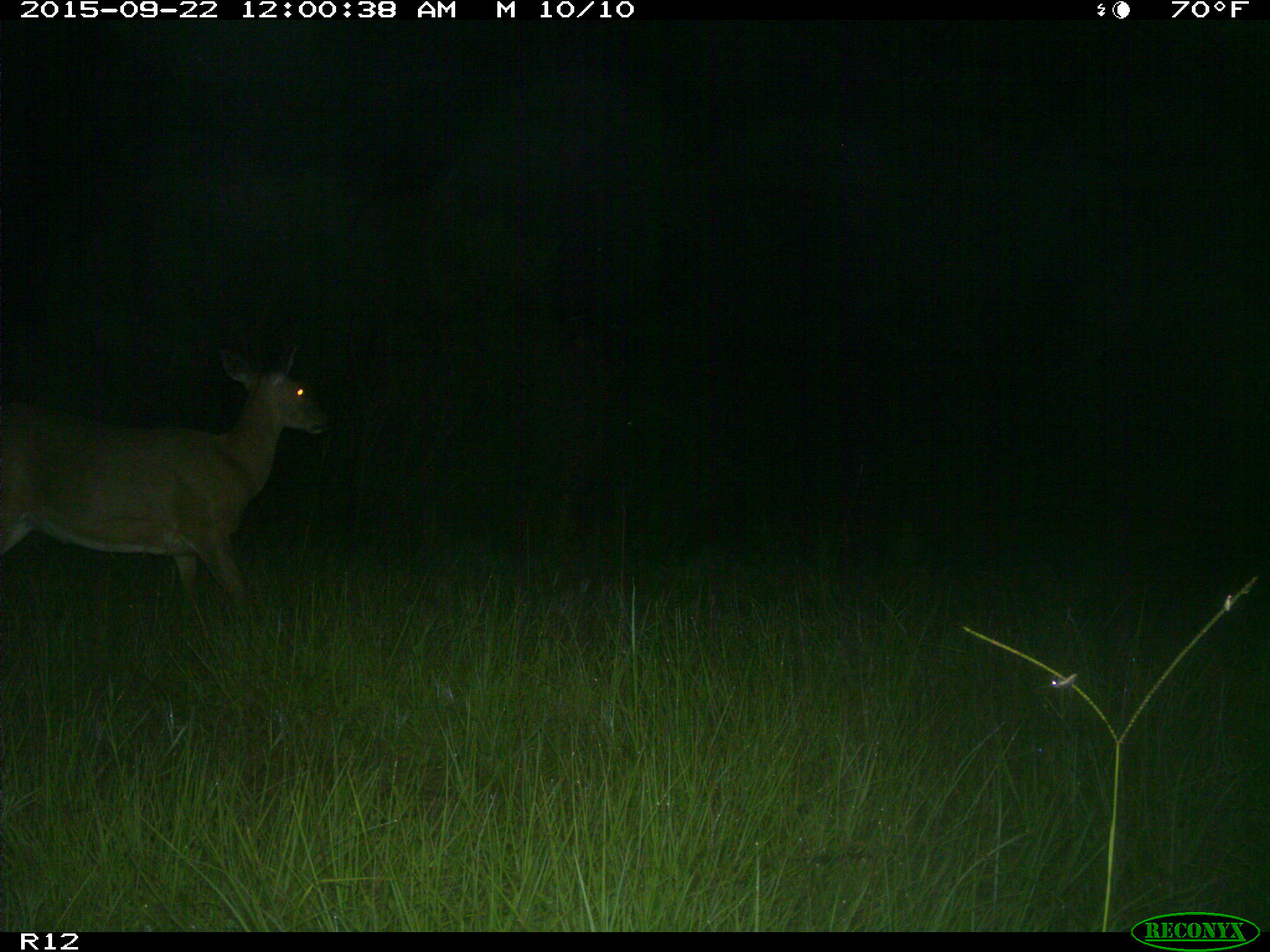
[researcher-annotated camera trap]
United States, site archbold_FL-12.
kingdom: Animalia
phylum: Chordata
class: Mammalia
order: Artiodactyla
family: Cervidae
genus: Odocoileus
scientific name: Odocoileus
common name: deer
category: unidentified deer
Unidentified deer (deer) (Odocoileus).